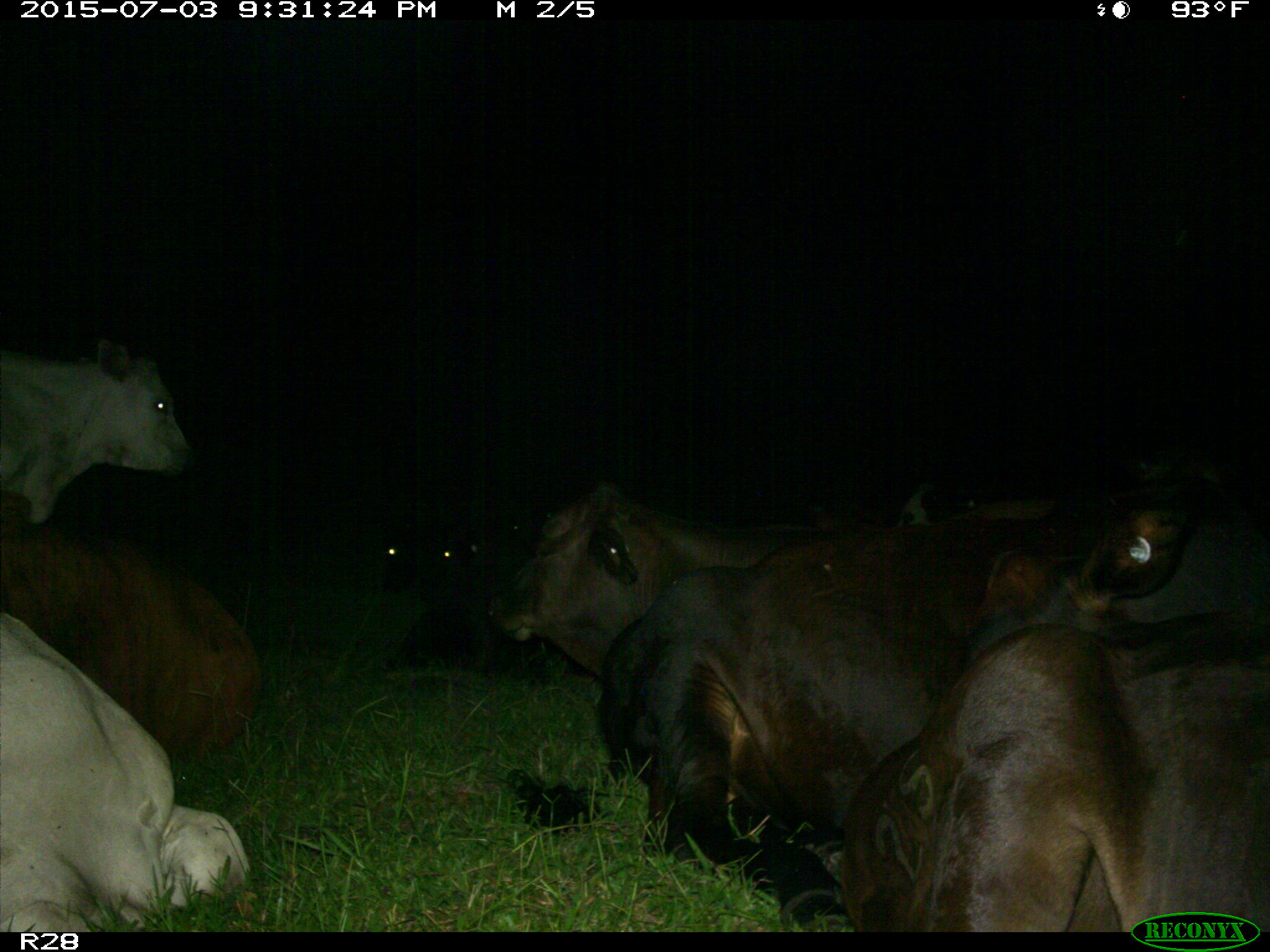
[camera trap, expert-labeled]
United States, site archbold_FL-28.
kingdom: Animalia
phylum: Chordata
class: Mammalia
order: Artiodactyla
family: Bovidae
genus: Bos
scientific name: Bos taurus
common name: domestic cow